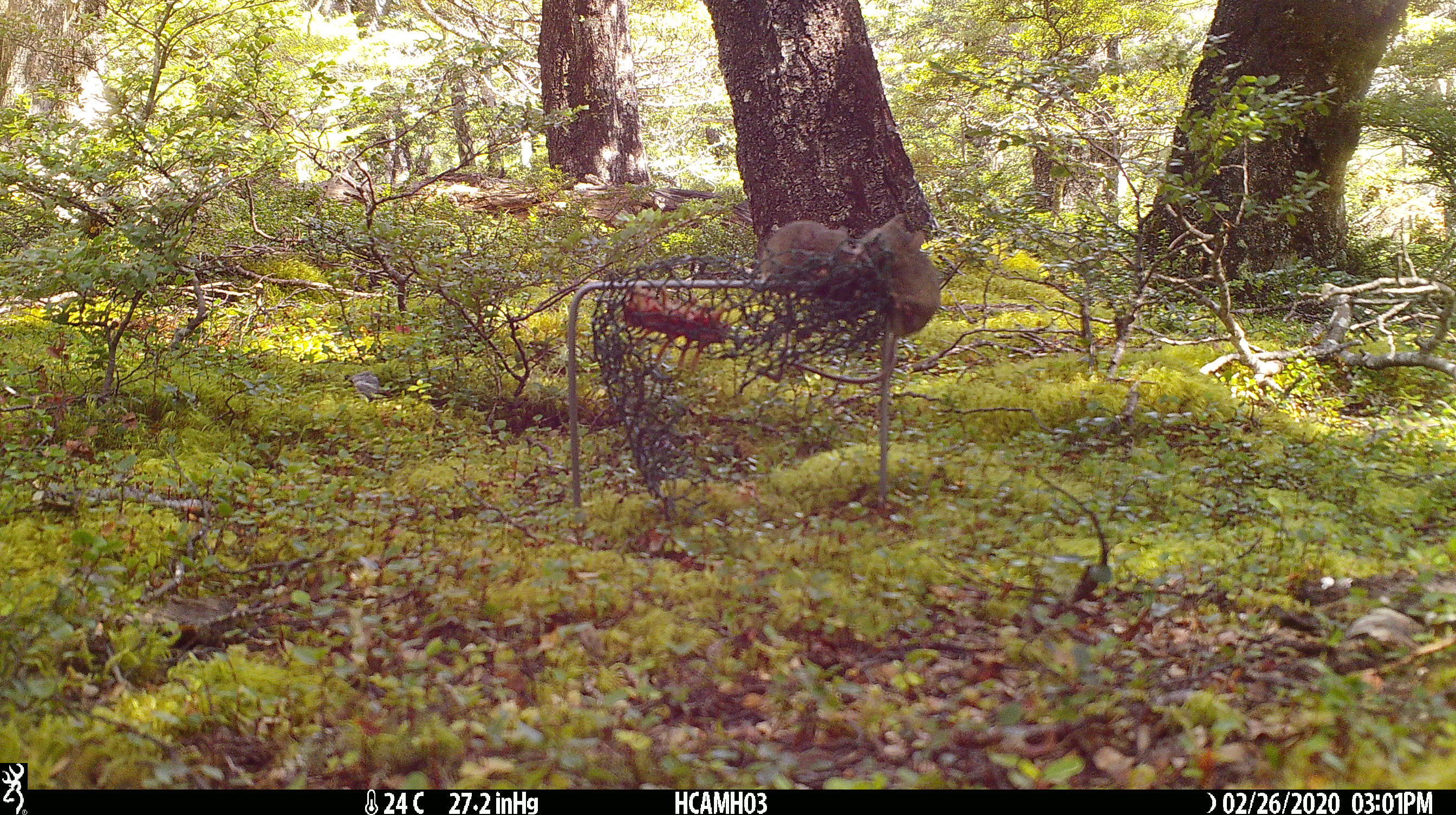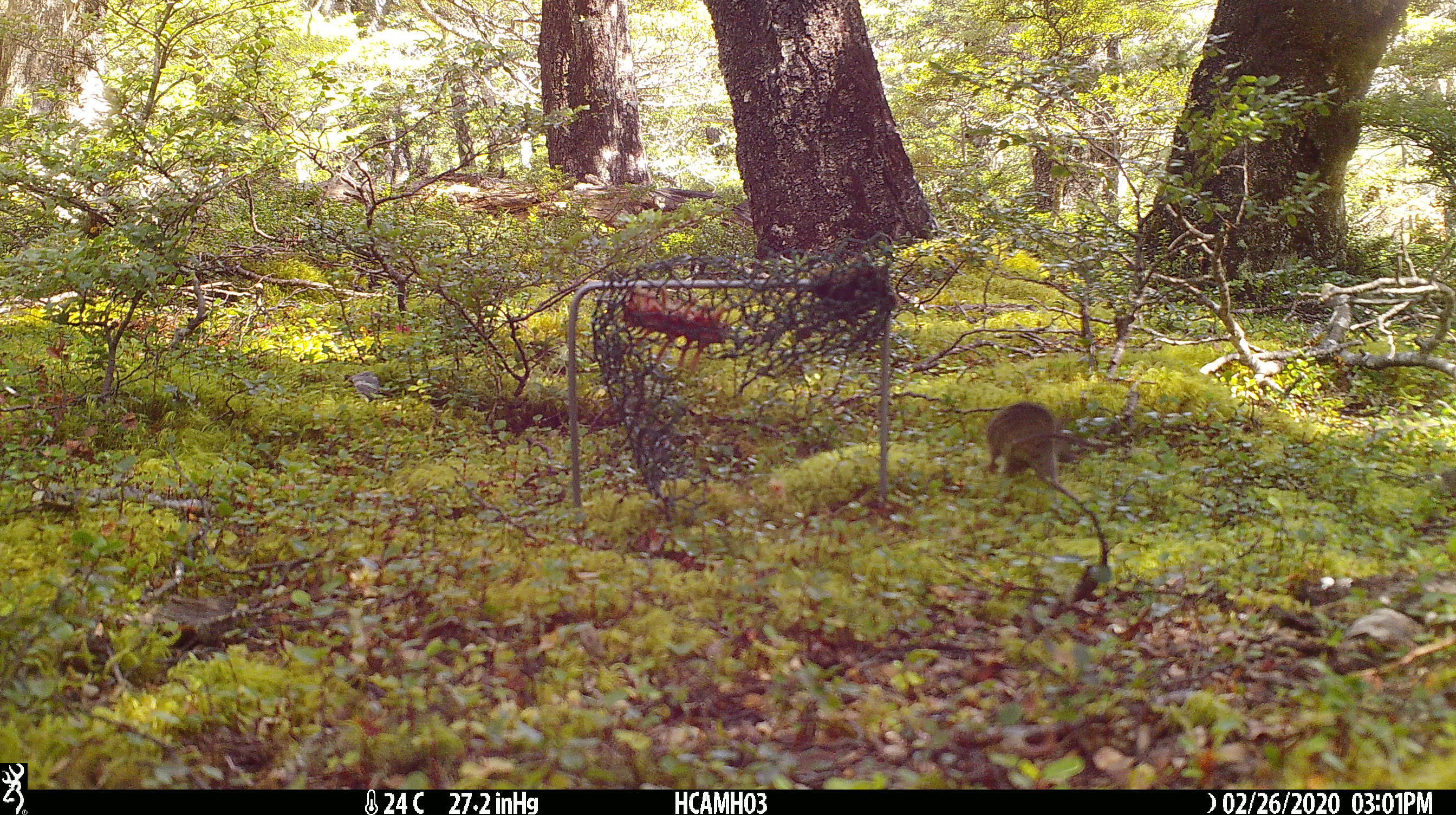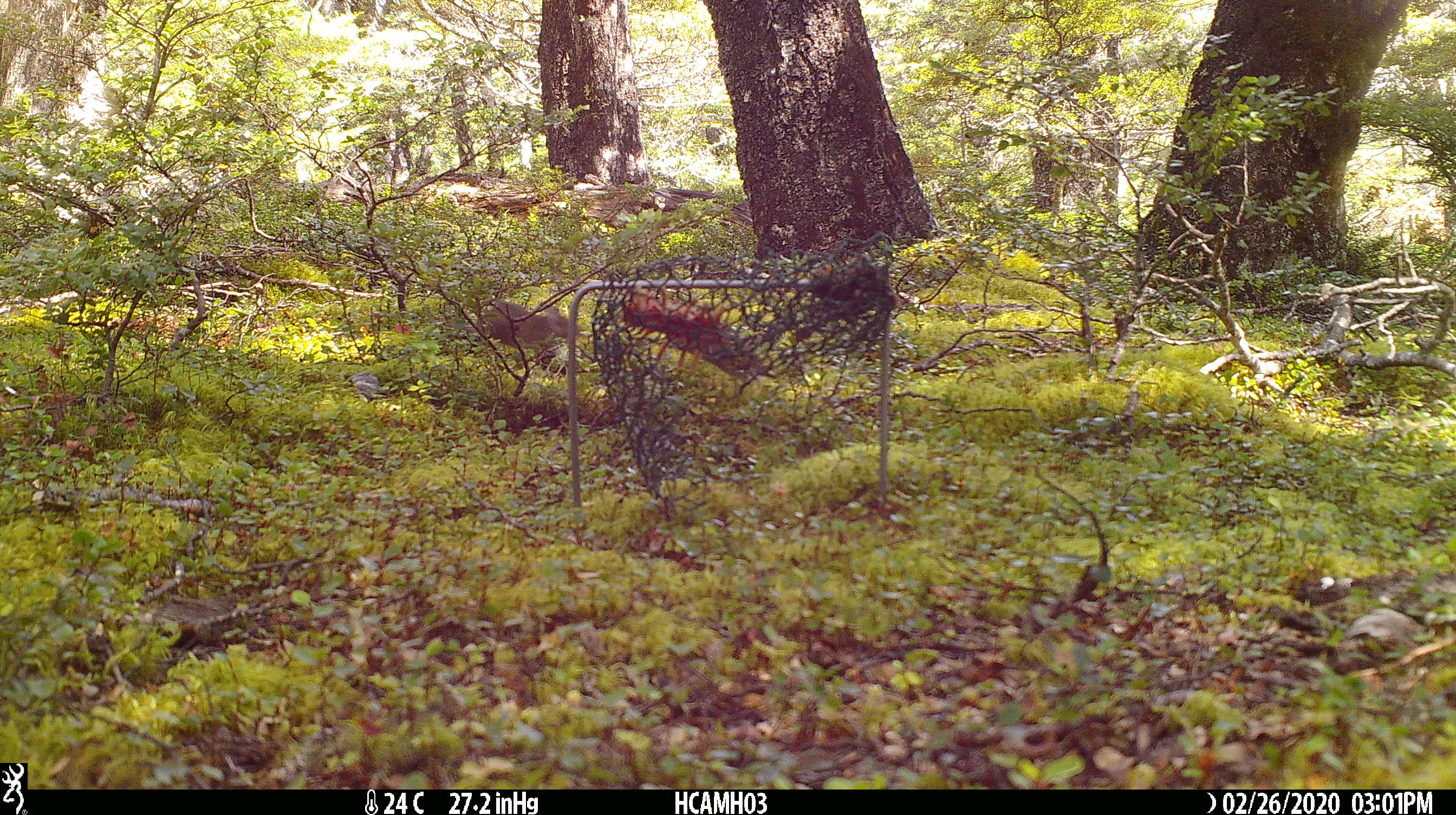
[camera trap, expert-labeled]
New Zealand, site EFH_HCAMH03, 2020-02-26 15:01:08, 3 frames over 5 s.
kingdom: Animalia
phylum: Chordata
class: Mammalia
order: Rodentia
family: Muridae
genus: Mus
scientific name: Mus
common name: mouse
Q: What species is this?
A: Mouse (Mus).